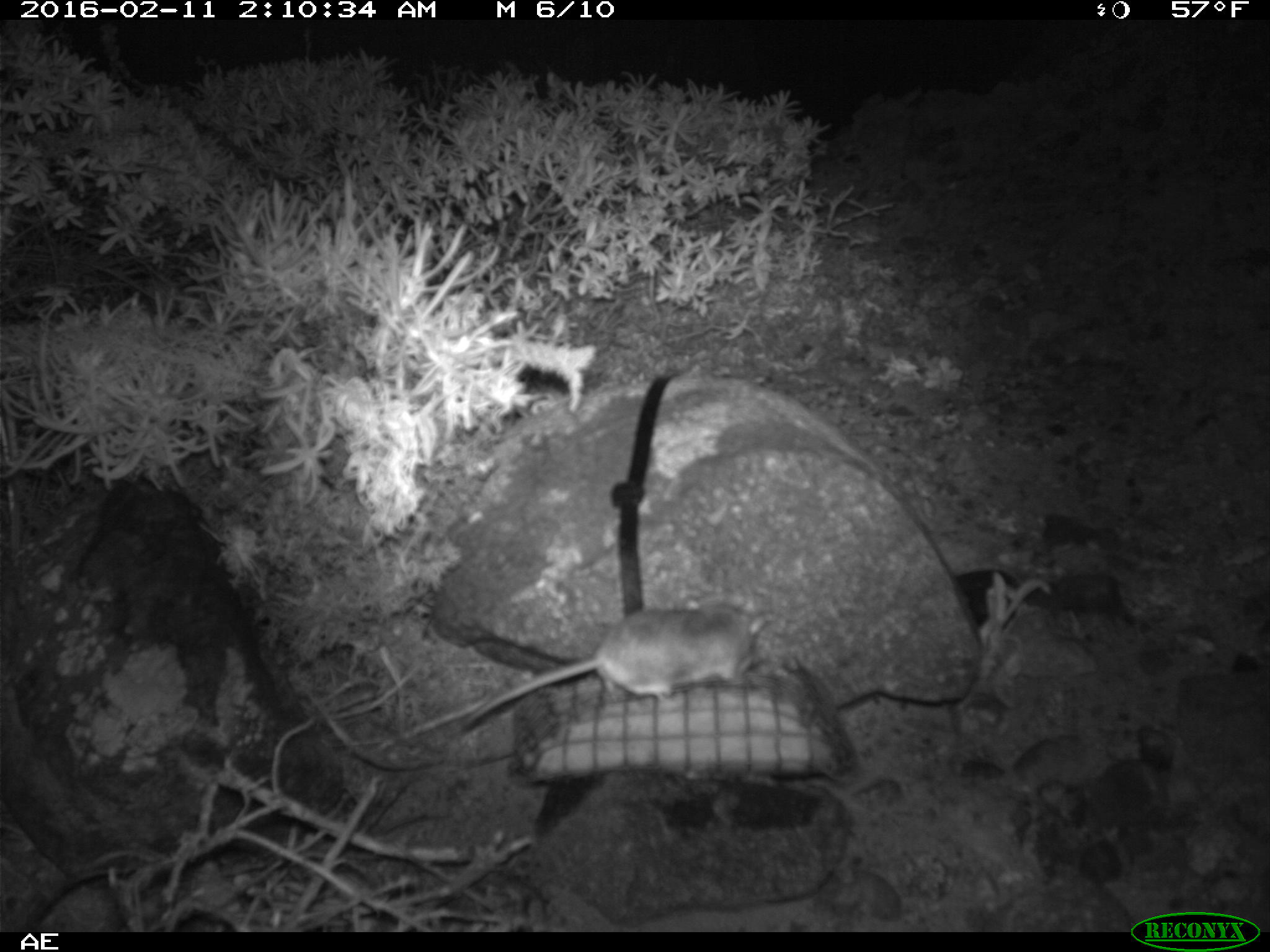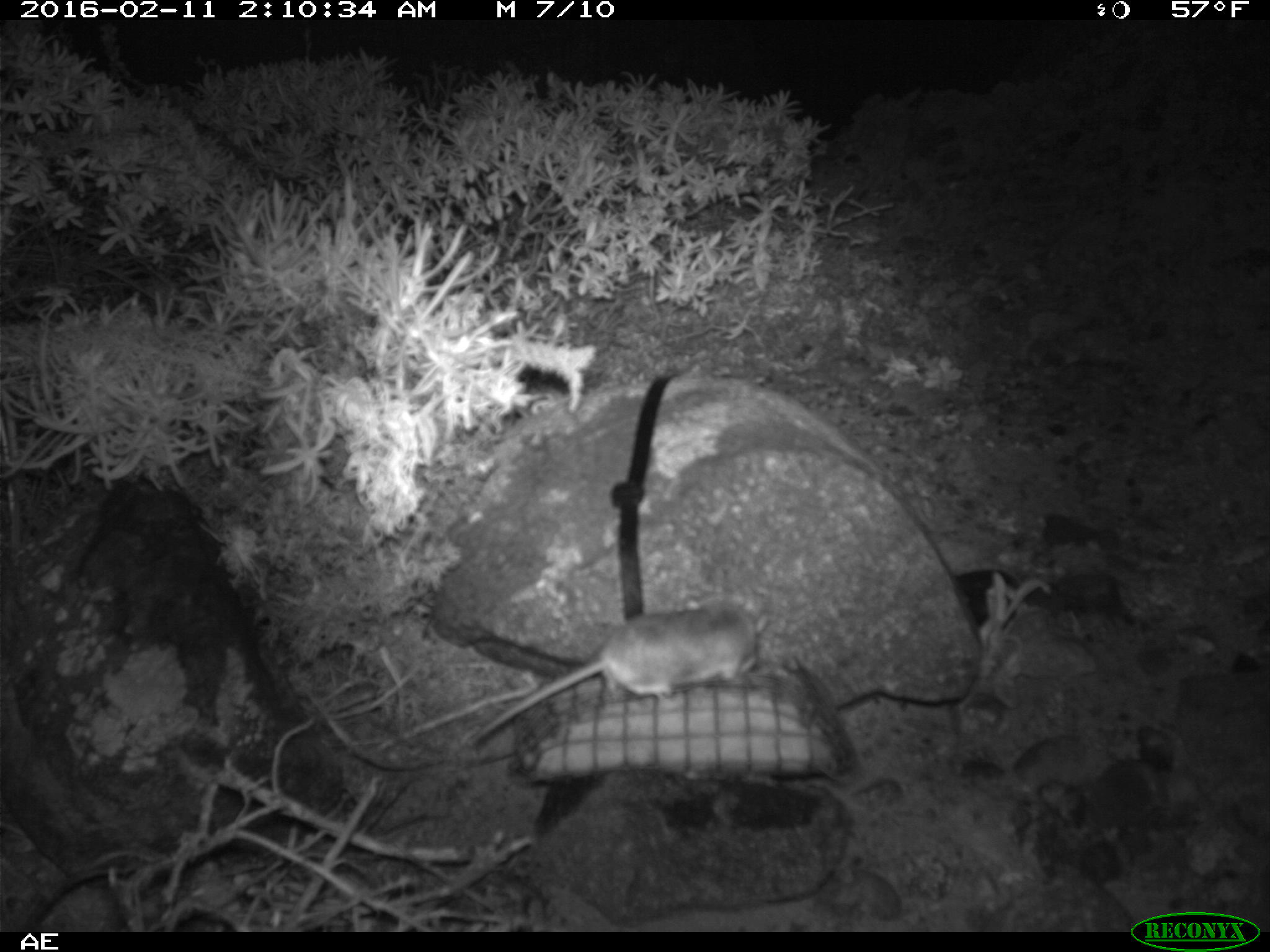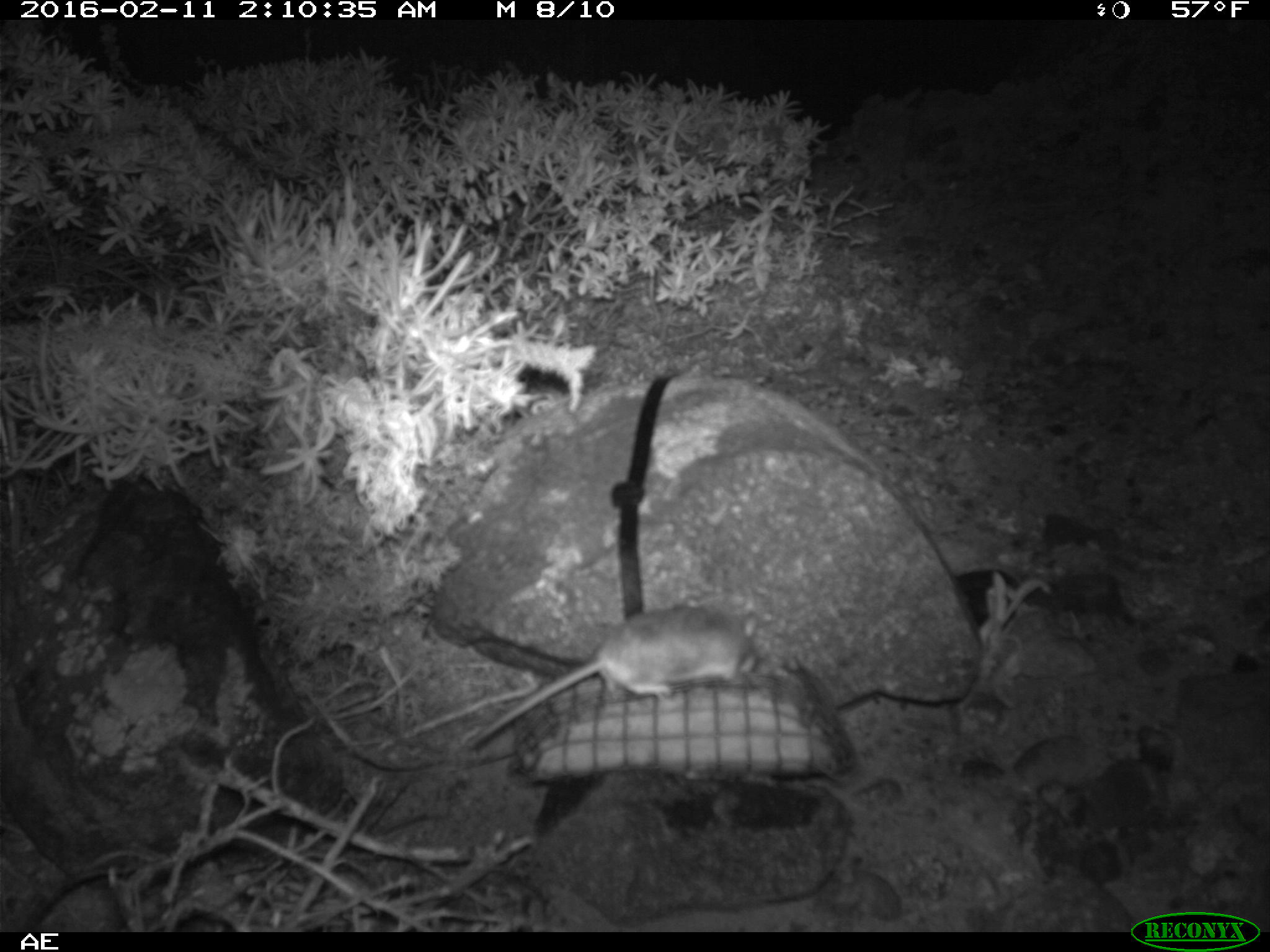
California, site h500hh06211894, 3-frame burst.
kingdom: Animalia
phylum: Chordata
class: Mammalia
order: Rodentia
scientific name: Rodentia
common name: rodent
Rodent (Rodentia).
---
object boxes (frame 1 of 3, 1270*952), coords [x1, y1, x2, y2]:
rodent: [462, 593, 766, 726]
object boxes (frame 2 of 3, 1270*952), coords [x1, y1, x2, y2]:
rodent: [467, 594, 768, 747]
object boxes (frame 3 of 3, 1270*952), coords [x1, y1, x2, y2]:
rodent: [464, 608, 762, 748]